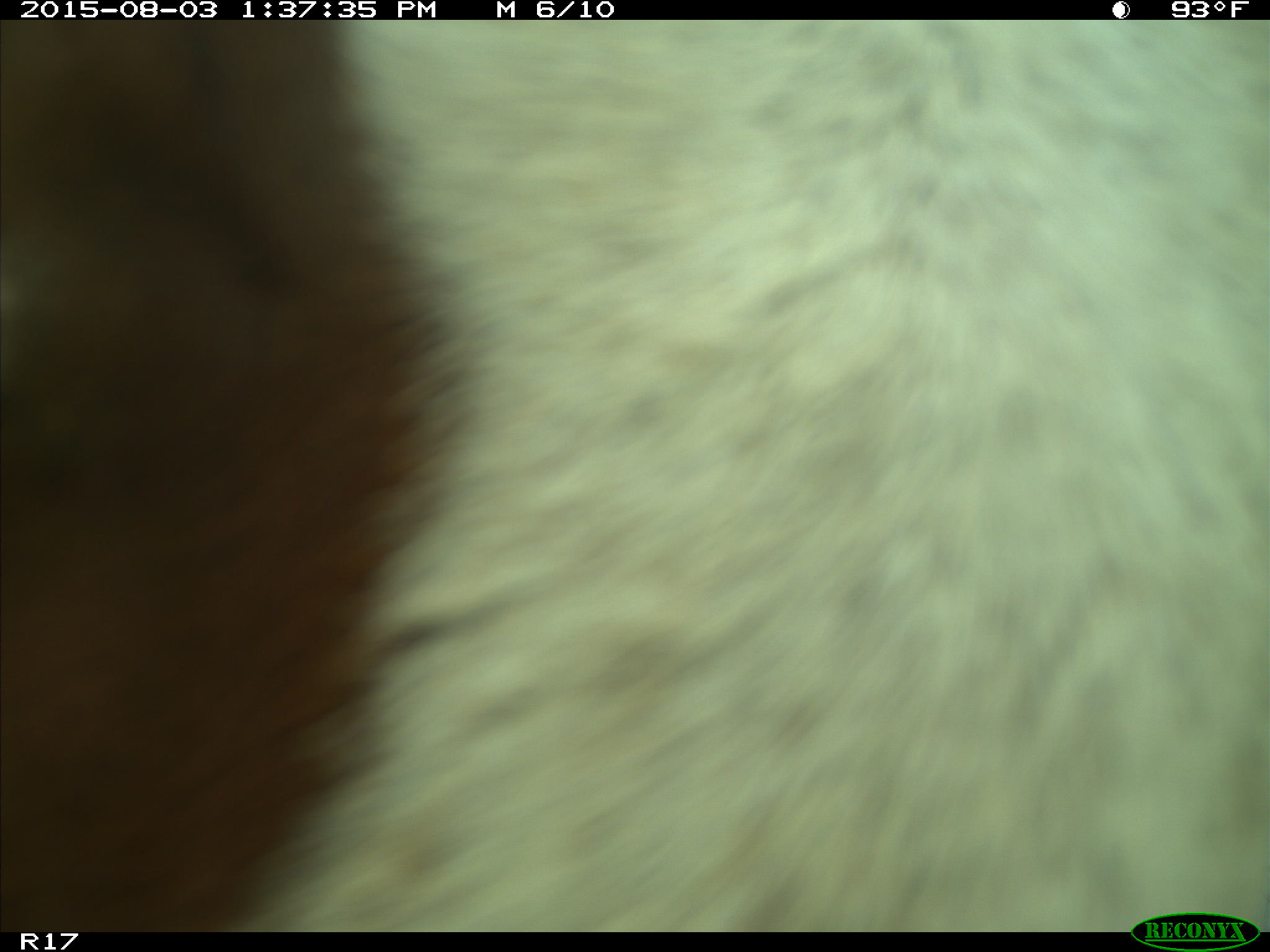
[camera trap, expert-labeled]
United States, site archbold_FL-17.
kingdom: Animalia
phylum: Chordata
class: Mammalia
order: Artiodactyla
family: Bovidae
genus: Bos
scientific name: Bos taurus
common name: domestic cow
Bos taurus (domestic cow).